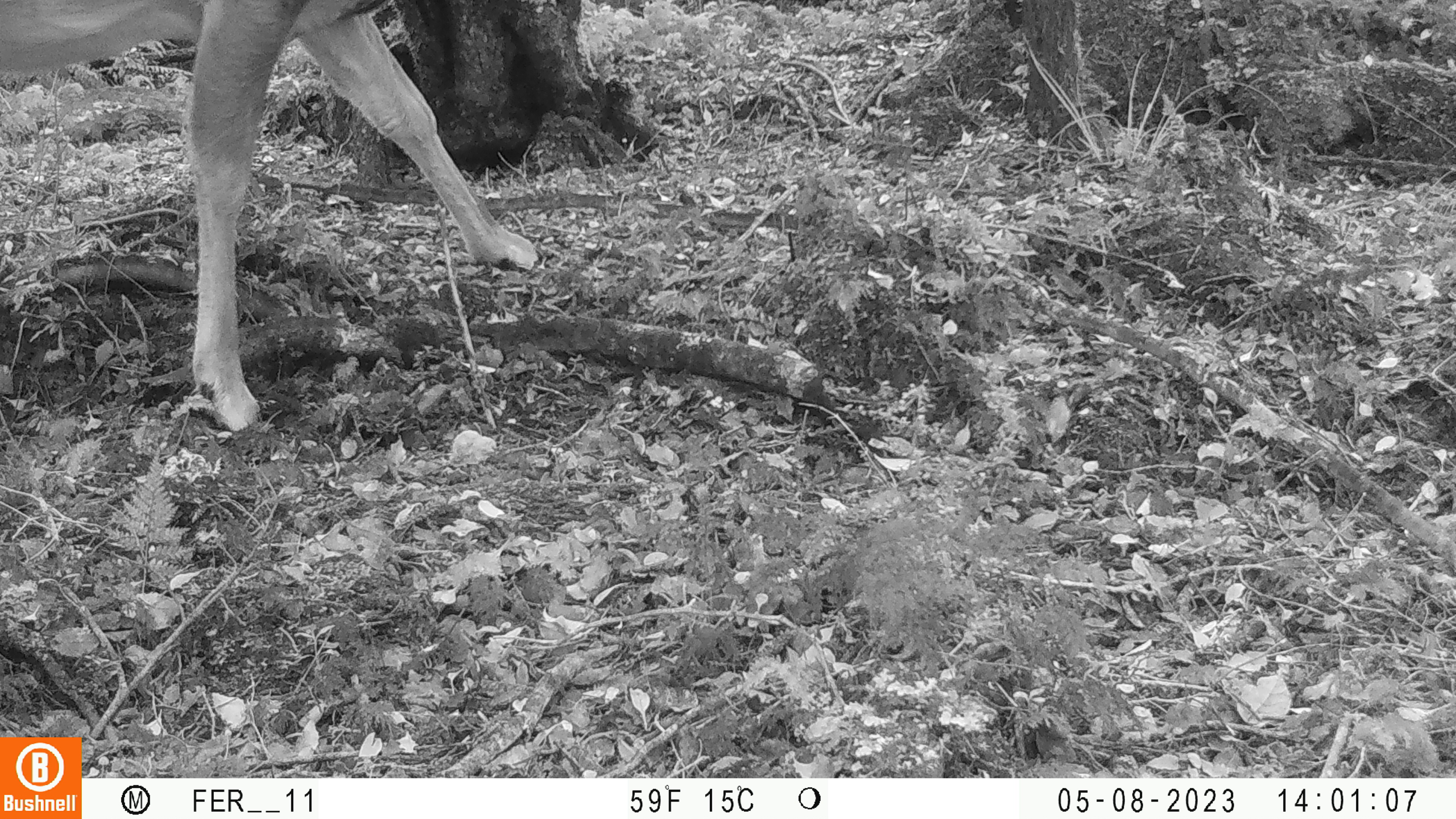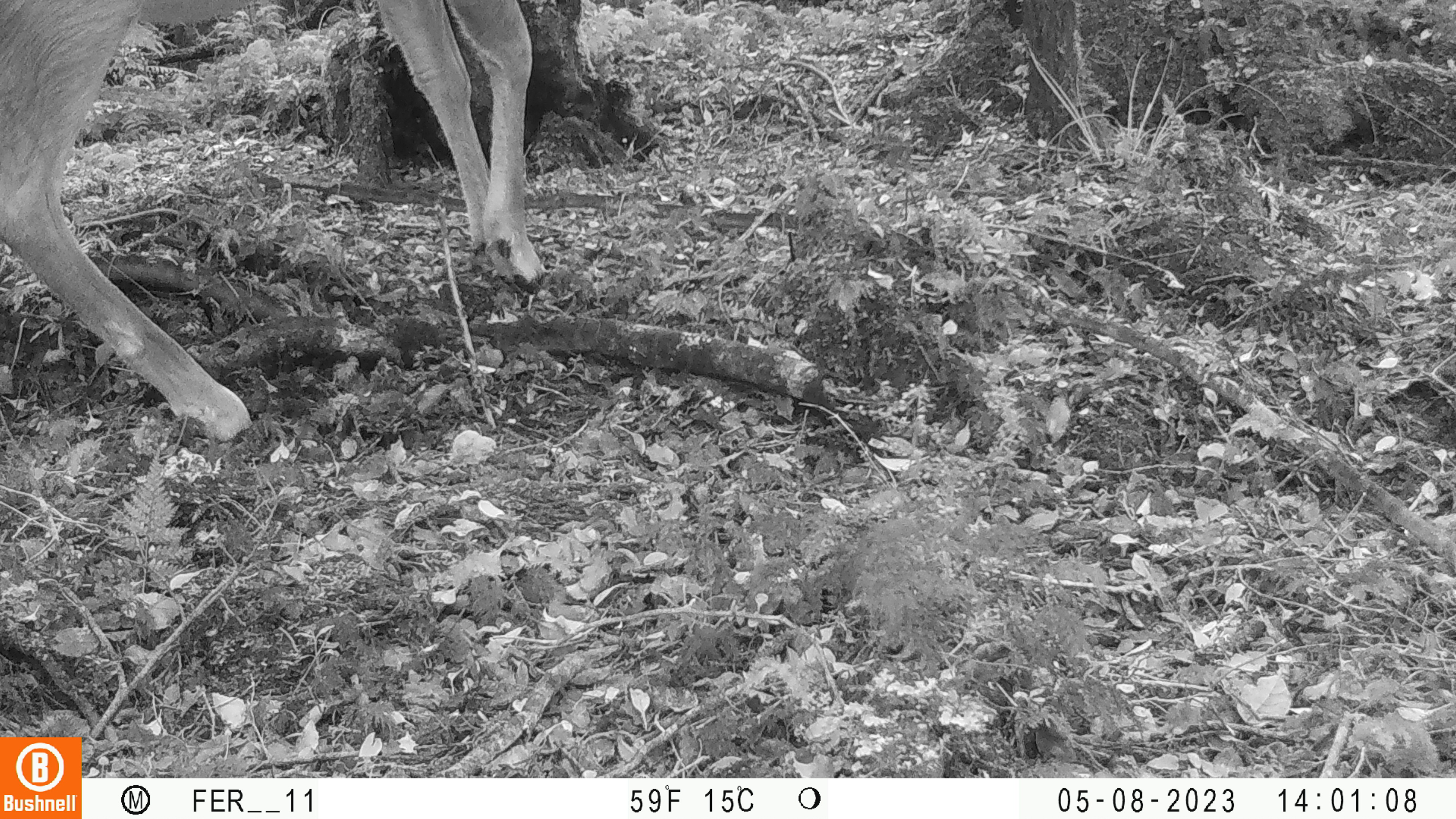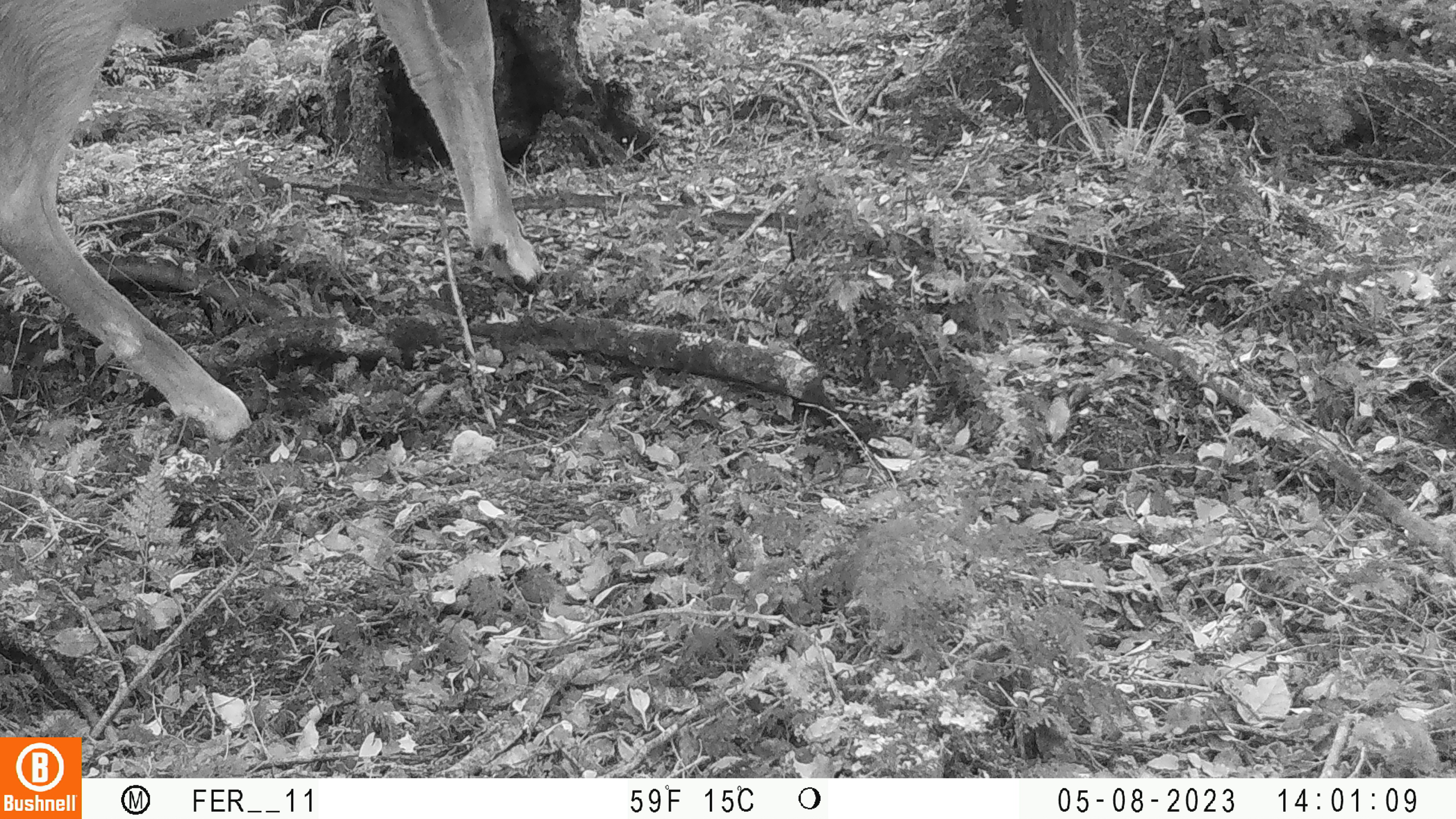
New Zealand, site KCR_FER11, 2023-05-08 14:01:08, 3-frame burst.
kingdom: Animalia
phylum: Chordata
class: Mammalia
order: Artiodactyla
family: Cervidae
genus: Odocoileus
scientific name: Odocoileus virginianus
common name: white-tailed deer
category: white tailed deer